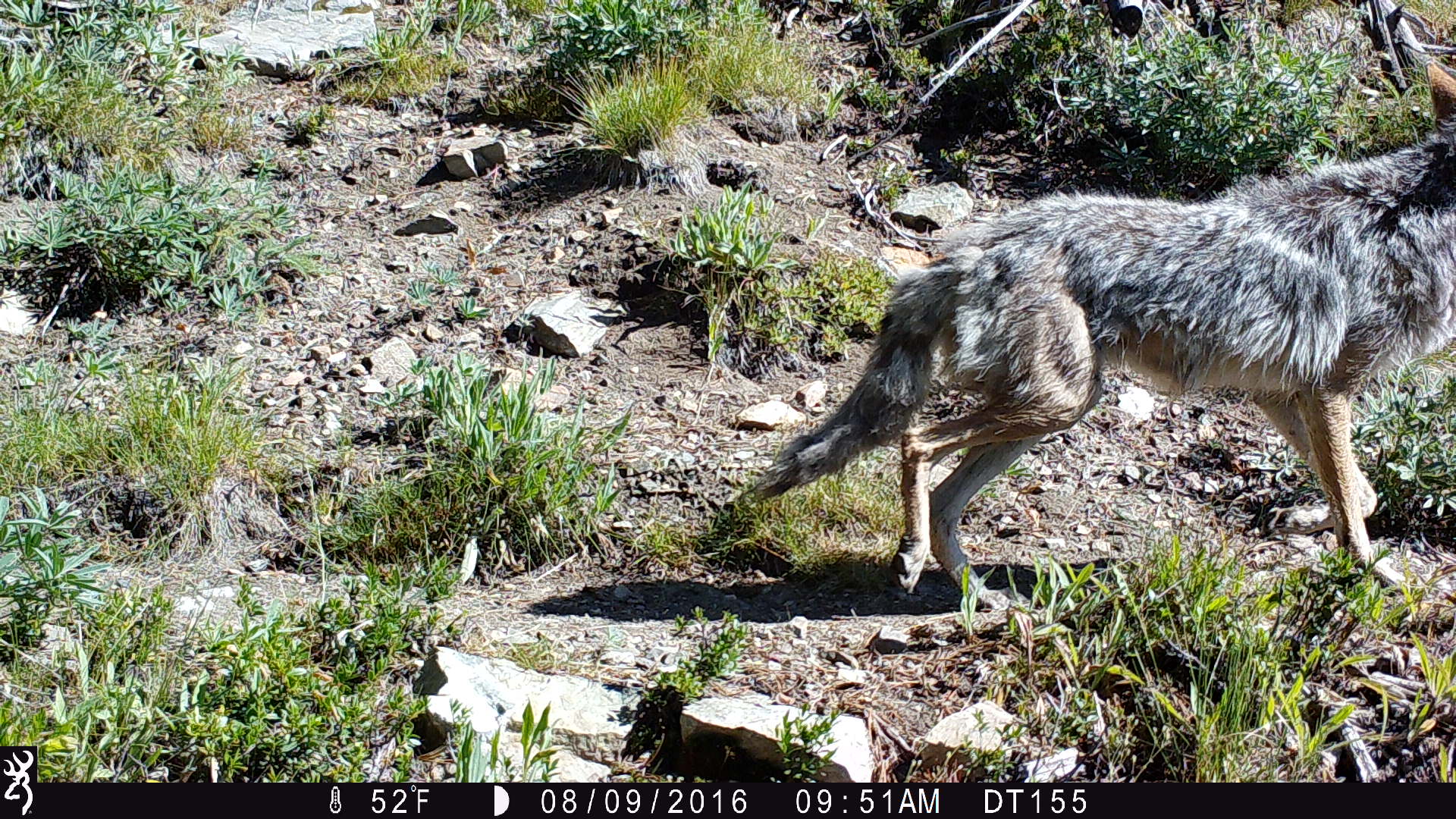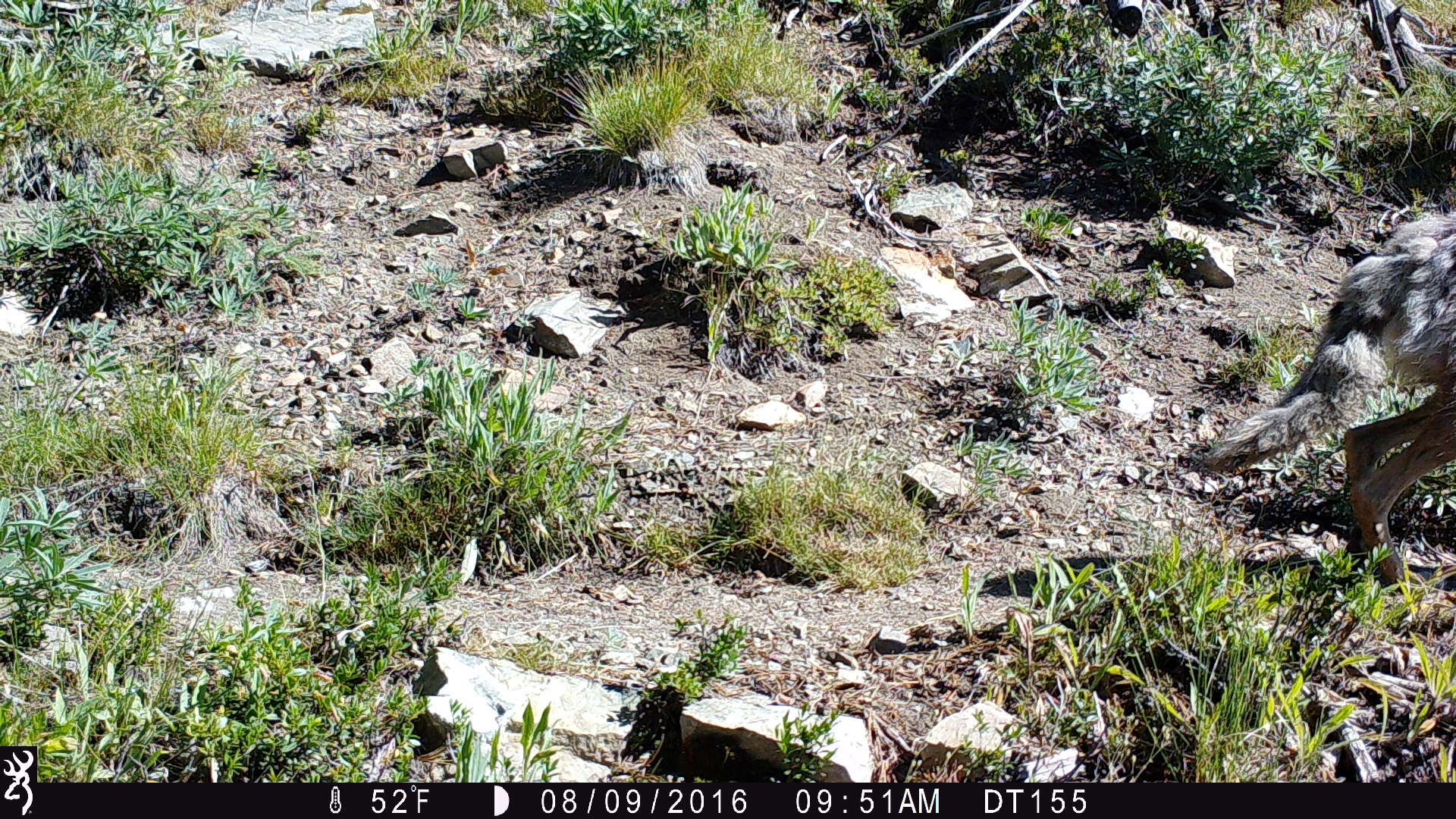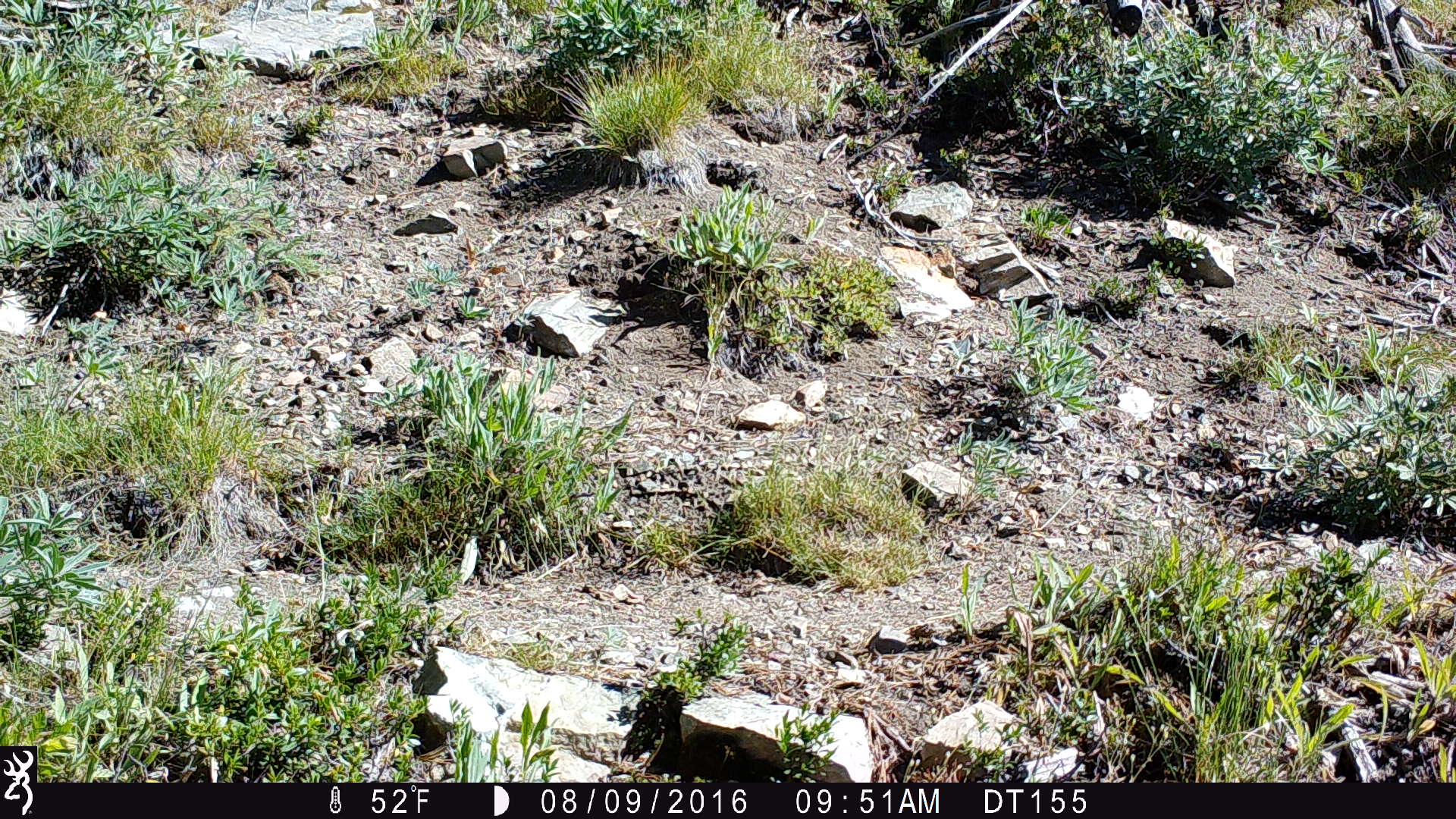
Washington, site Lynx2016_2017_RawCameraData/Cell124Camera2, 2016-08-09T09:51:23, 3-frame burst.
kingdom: Animalia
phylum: Chordata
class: Mammalia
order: Carnivora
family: Canidae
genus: Canis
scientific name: Canis latrans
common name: coyote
Canis latrans (coyote). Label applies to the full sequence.